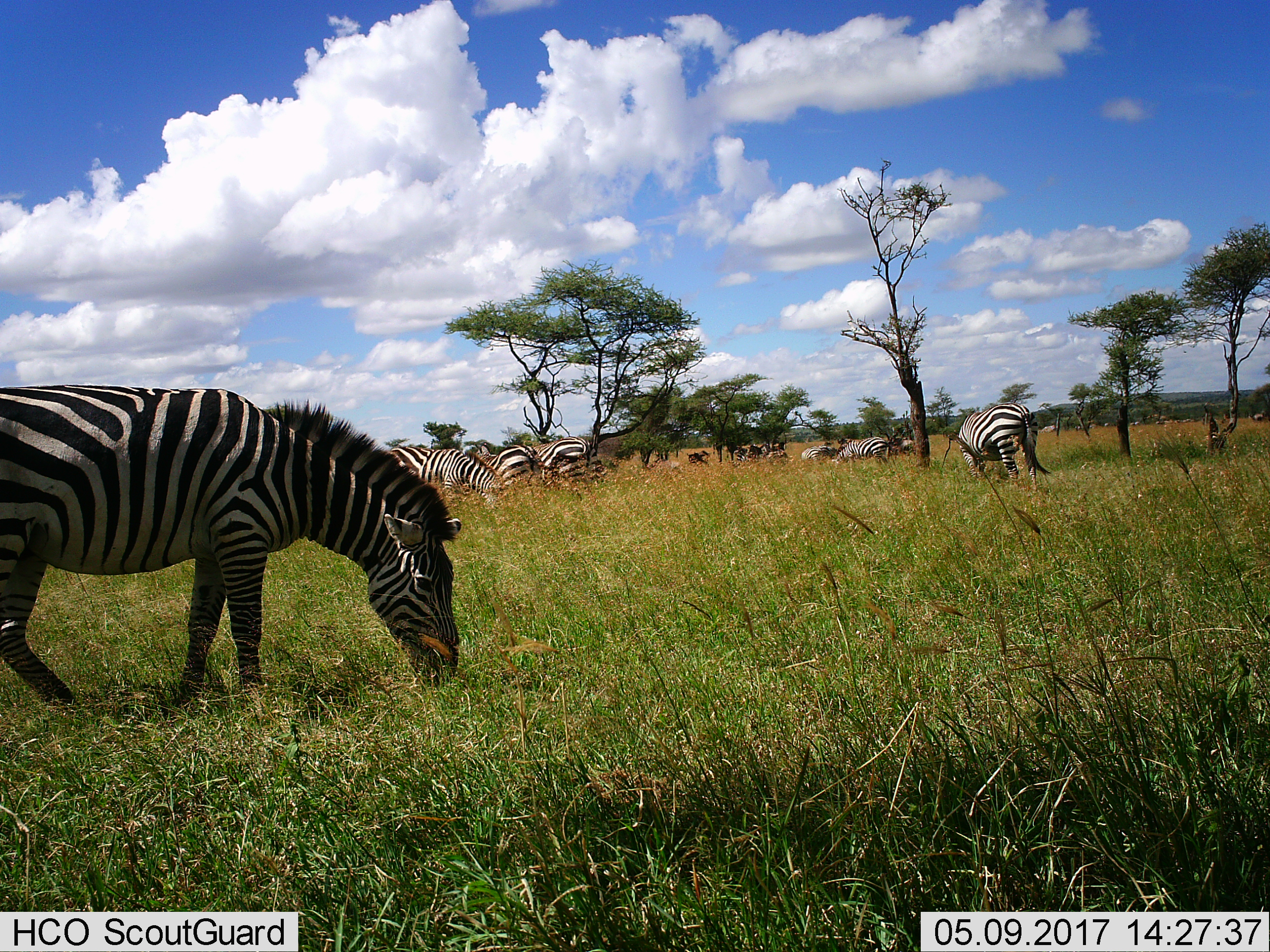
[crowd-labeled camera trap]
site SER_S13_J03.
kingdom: Animalia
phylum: Chordata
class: Mammalia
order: Perissodactyla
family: Equidae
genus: Equus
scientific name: Equus quagga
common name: plains zebra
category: zebraplains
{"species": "zebraplains (plains zebra) (Equus quagga)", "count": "11-50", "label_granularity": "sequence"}